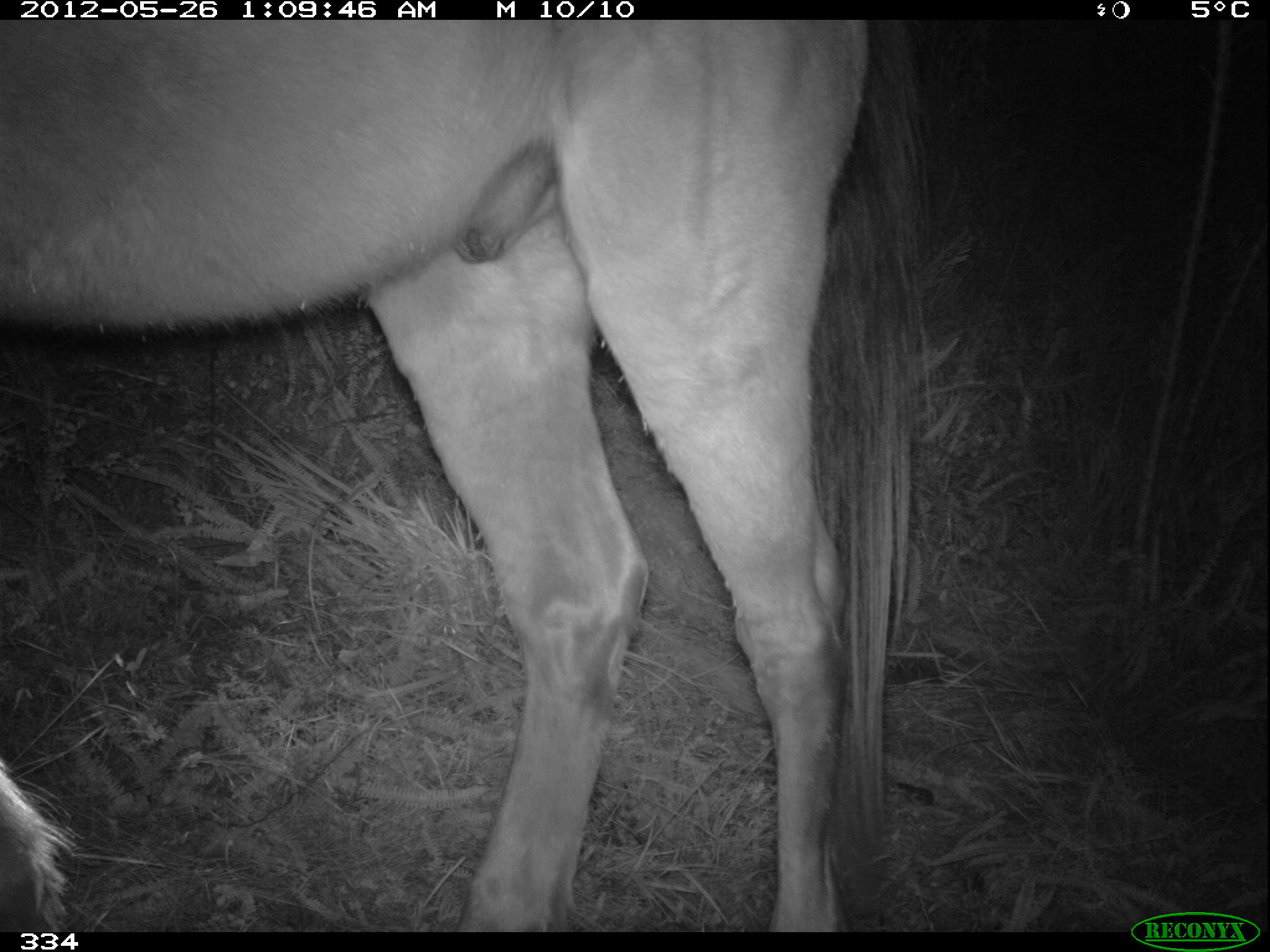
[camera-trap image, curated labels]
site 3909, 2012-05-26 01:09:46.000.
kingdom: Animalia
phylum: Chordata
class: Mammalia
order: Perissodactyla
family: Equidae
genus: Equus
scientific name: Equus caballus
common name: domestic horse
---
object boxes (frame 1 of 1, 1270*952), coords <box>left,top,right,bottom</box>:
equus caballus: <box>0,19,923,951</box>